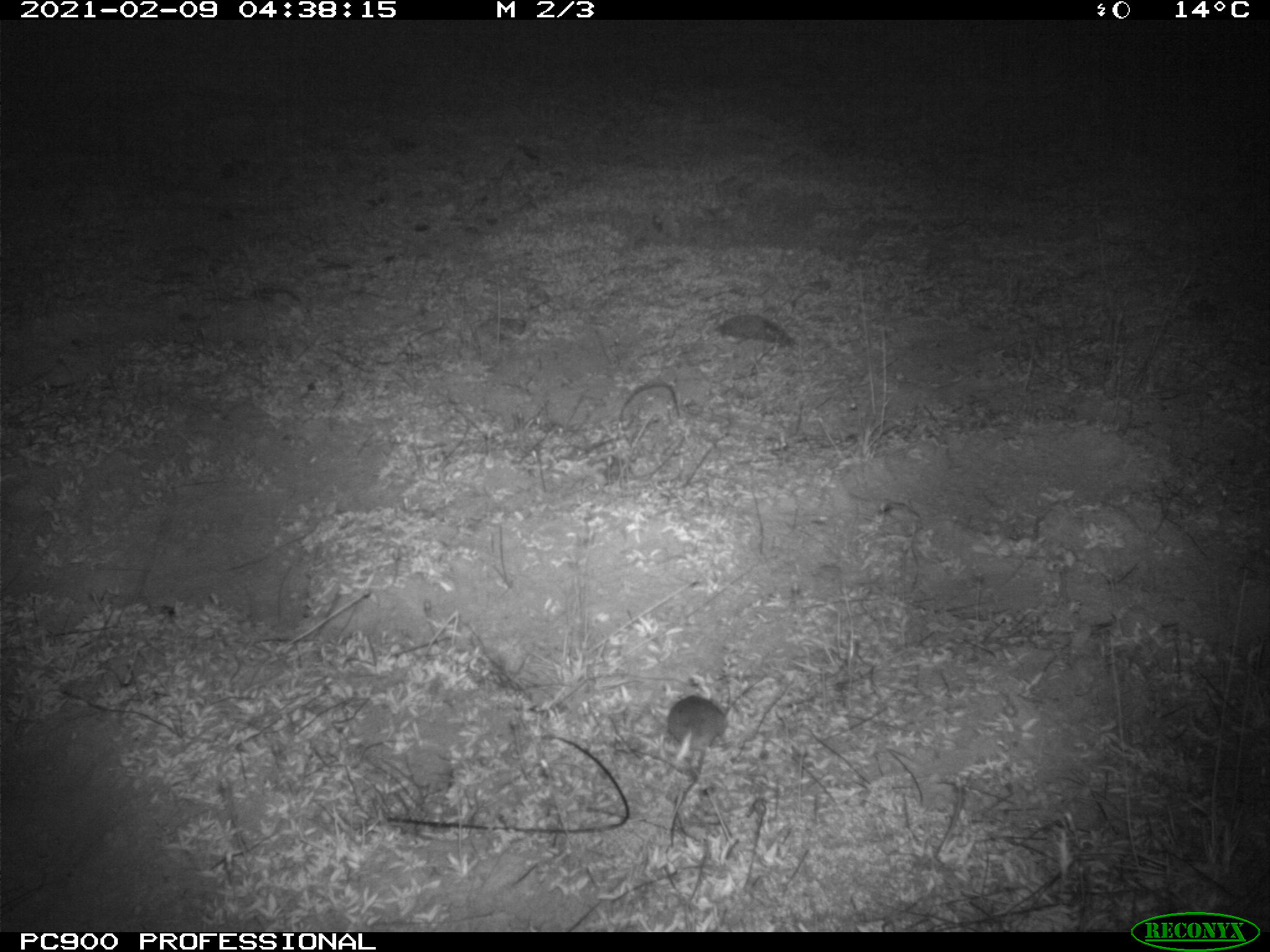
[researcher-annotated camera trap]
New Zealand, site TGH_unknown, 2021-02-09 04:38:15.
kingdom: Animalia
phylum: Chordata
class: Mammalia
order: Rodentia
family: Muridae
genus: Mus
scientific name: Mus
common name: mouse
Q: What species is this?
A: Mouse (Mus).